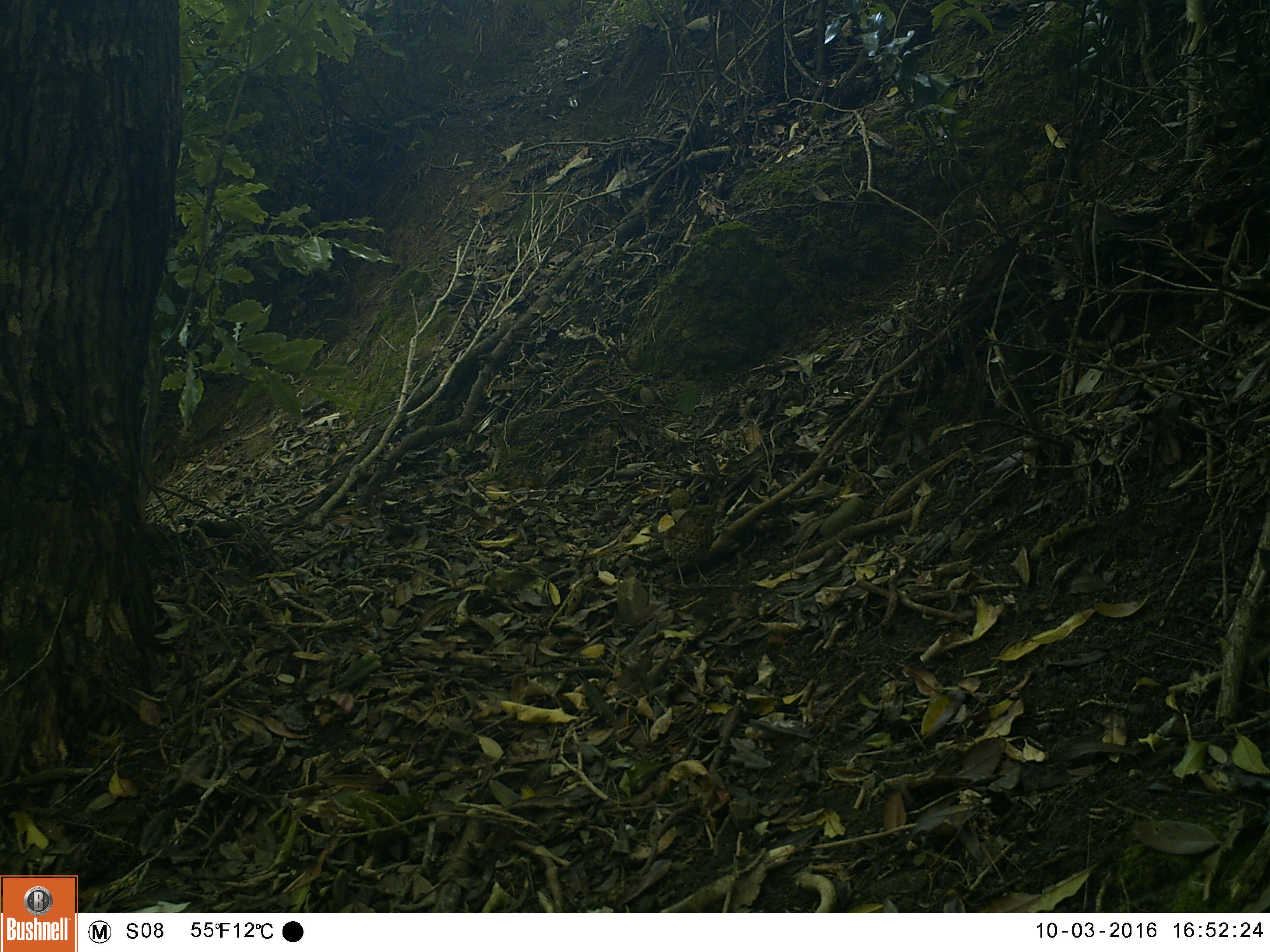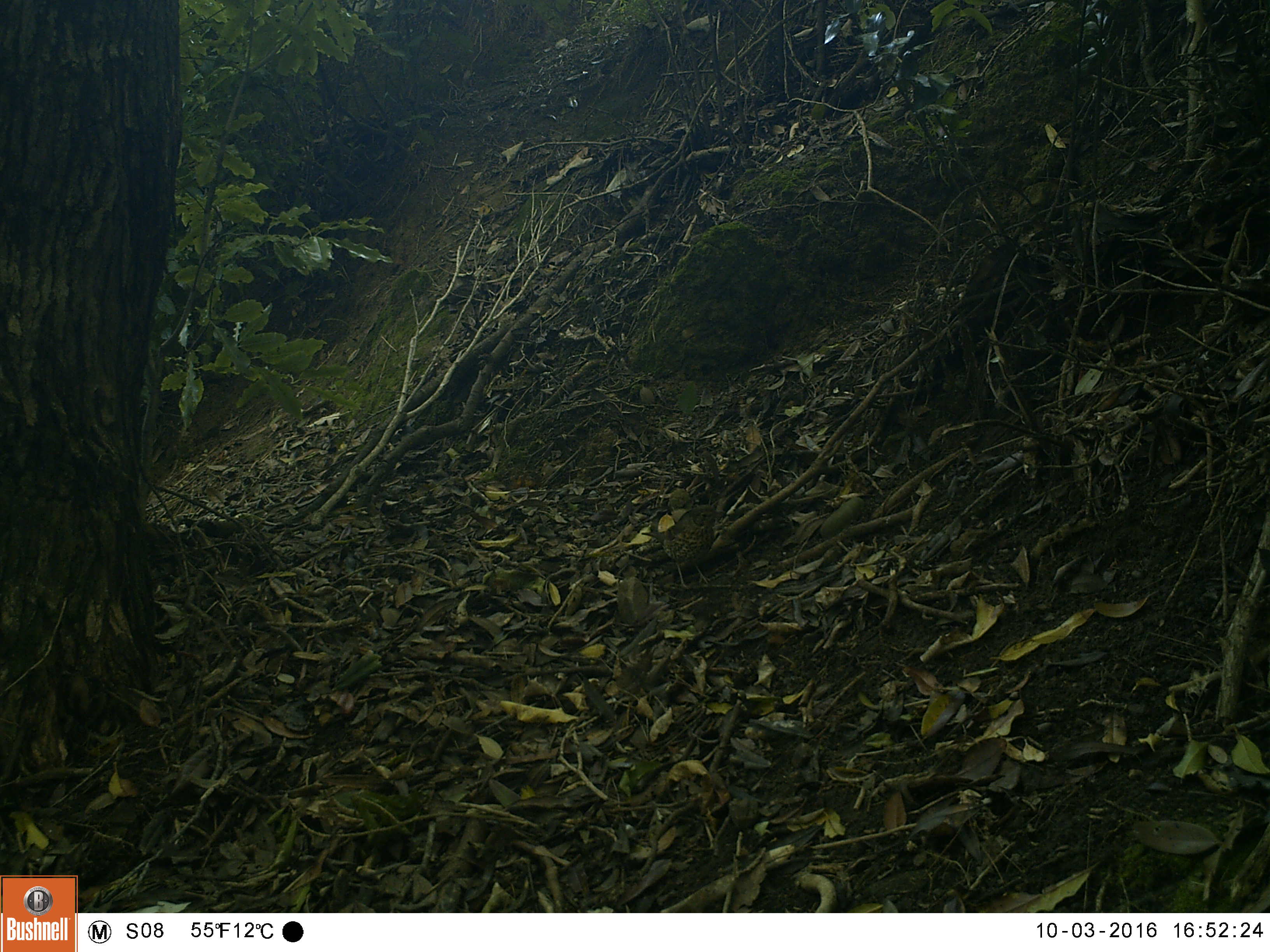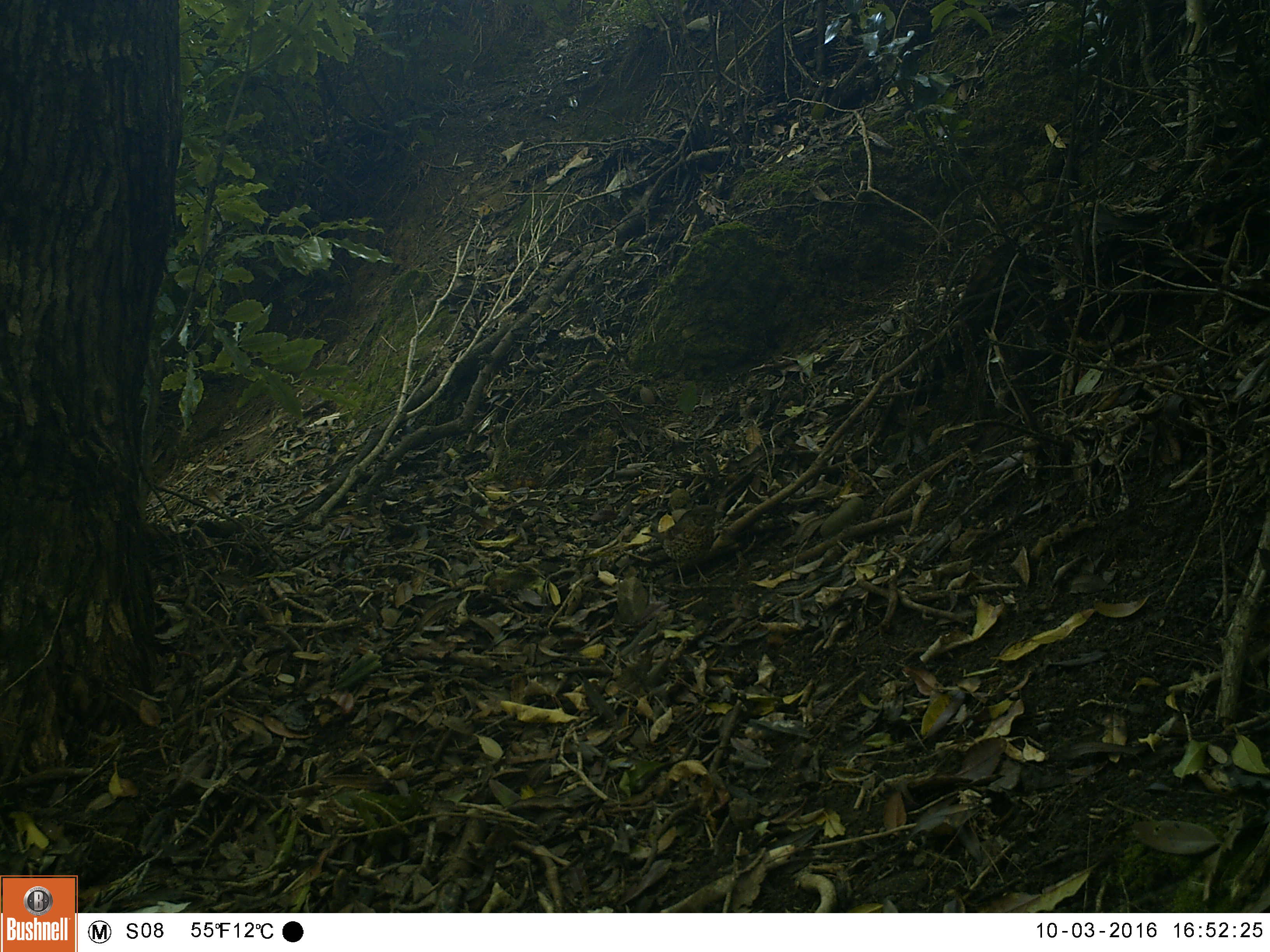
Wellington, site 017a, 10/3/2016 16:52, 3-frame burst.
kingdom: Animalia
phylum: Chordata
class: Aves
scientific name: Aves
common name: bird